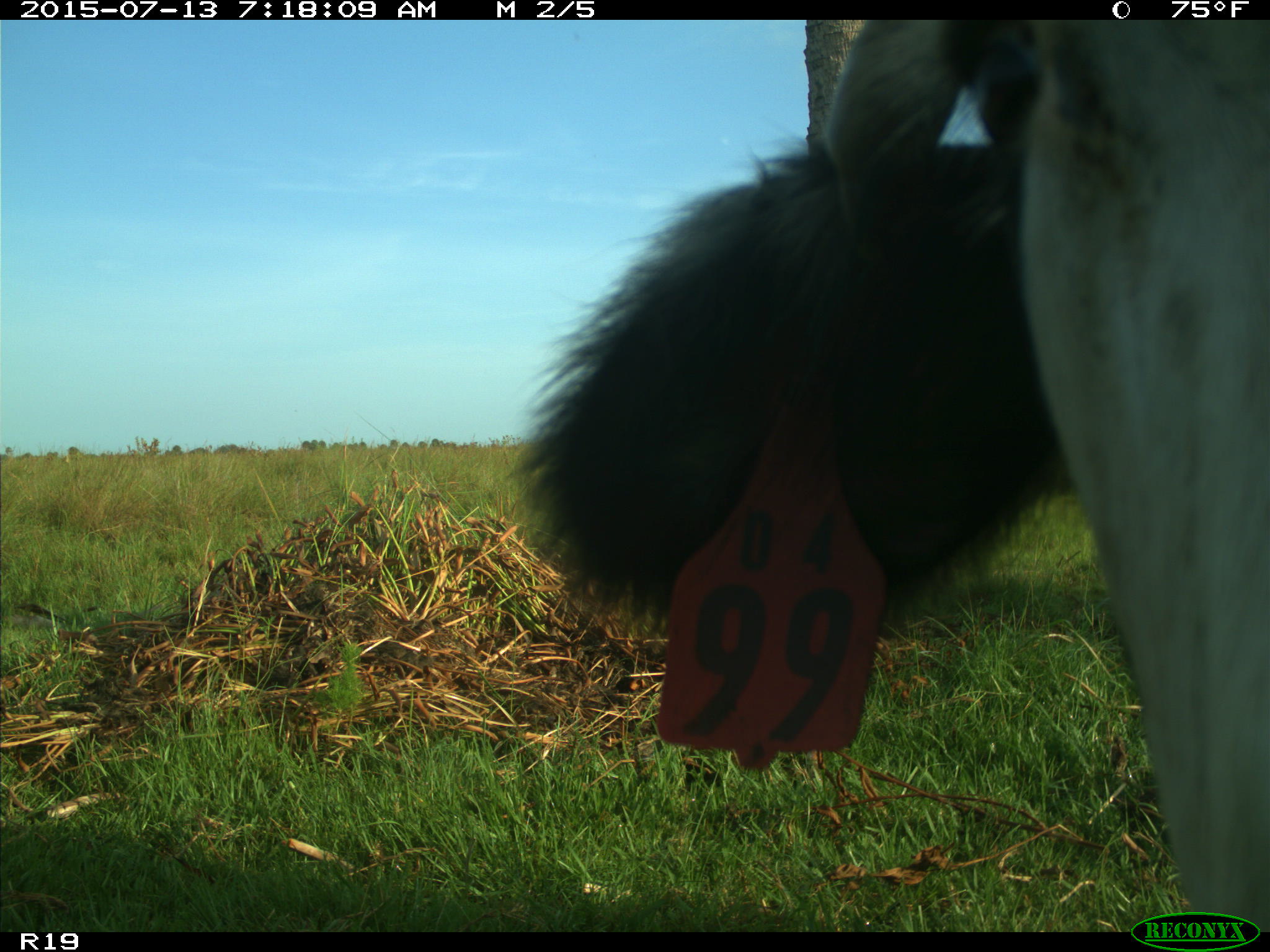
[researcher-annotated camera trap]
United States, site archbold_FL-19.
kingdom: Animalia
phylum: Chordata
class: Mammalia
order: Artiodactyla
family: Bovidae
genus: Bos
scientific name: Bos taurus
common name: domestic cow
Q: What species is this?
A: Bos taurus (domestic cow).